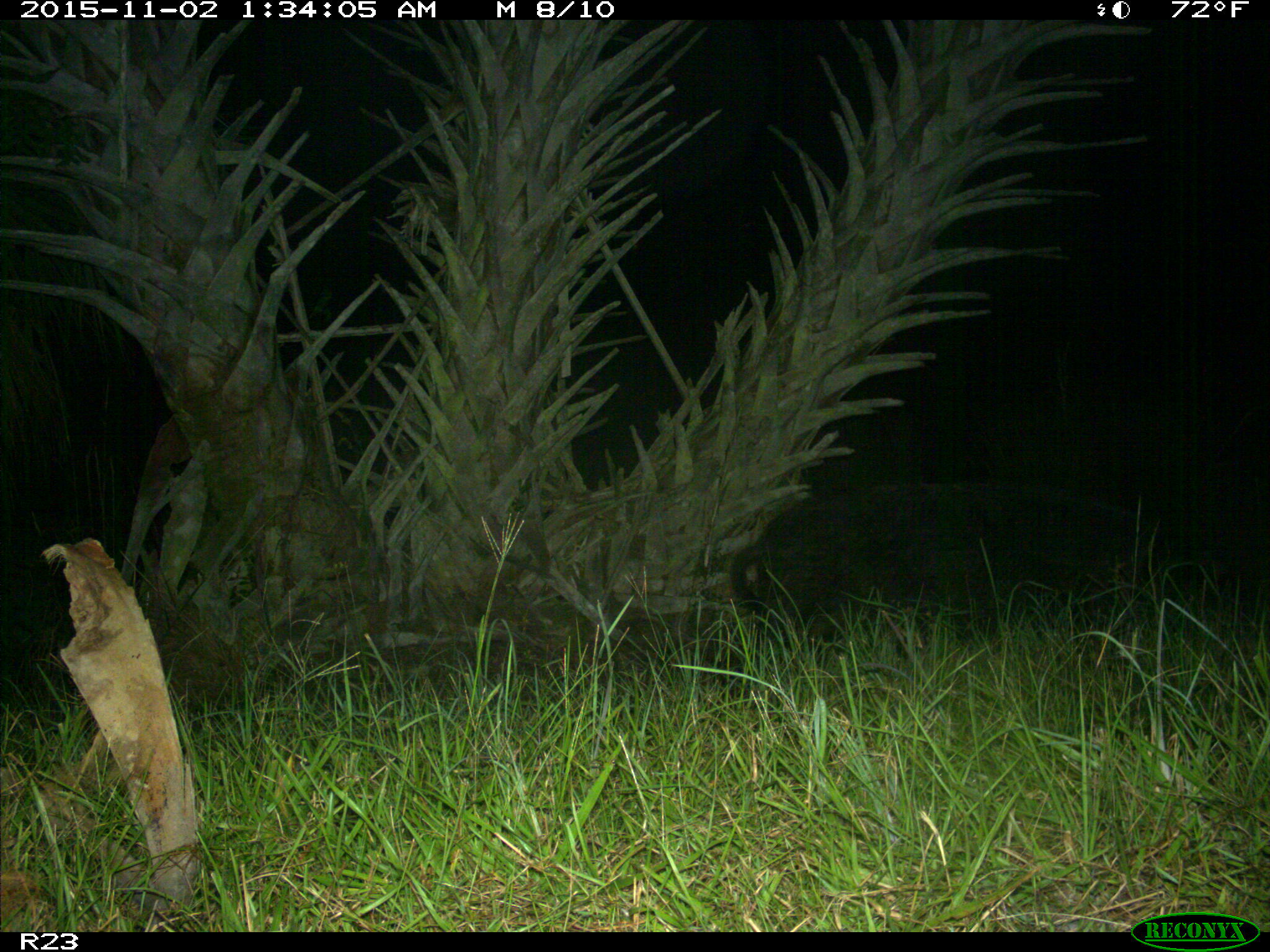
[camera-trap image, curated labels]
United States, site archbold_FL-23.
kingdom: Animalia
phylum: Chordata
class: Mammalia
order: Artiodactyla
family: Suidae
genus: Sus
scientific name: Sus scrofa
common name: wild boar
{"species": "Sus scrofa (wild boar)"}